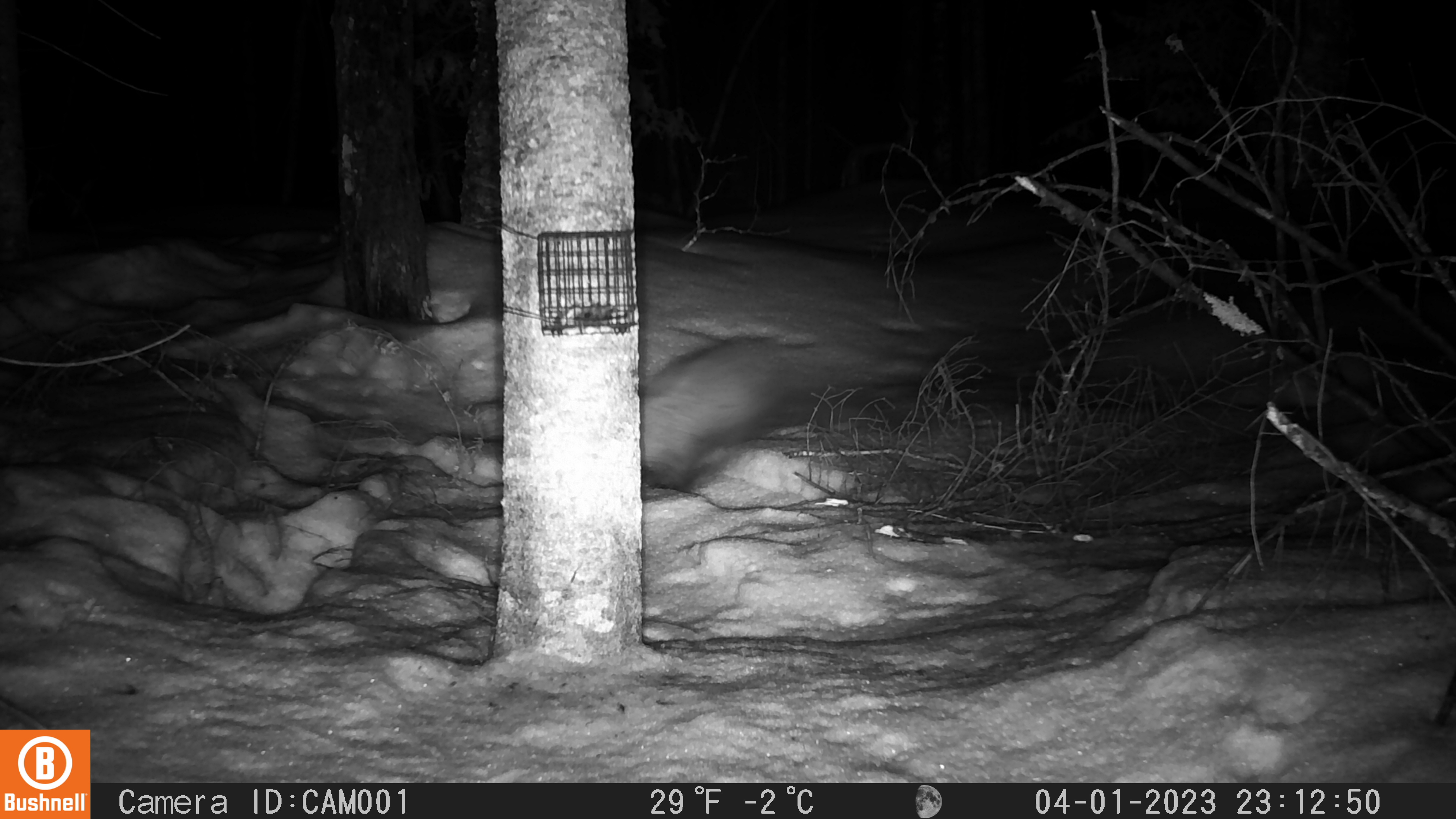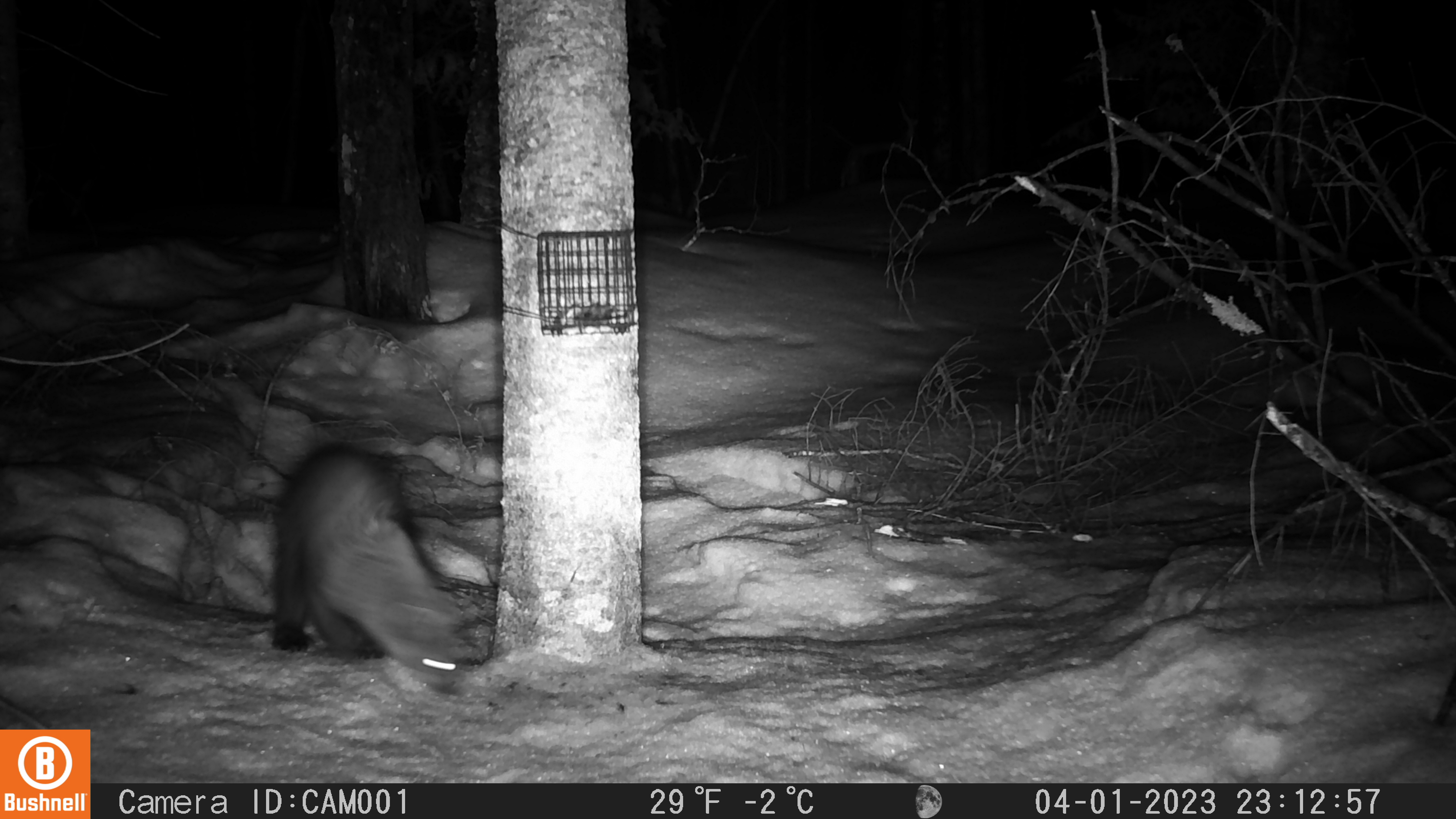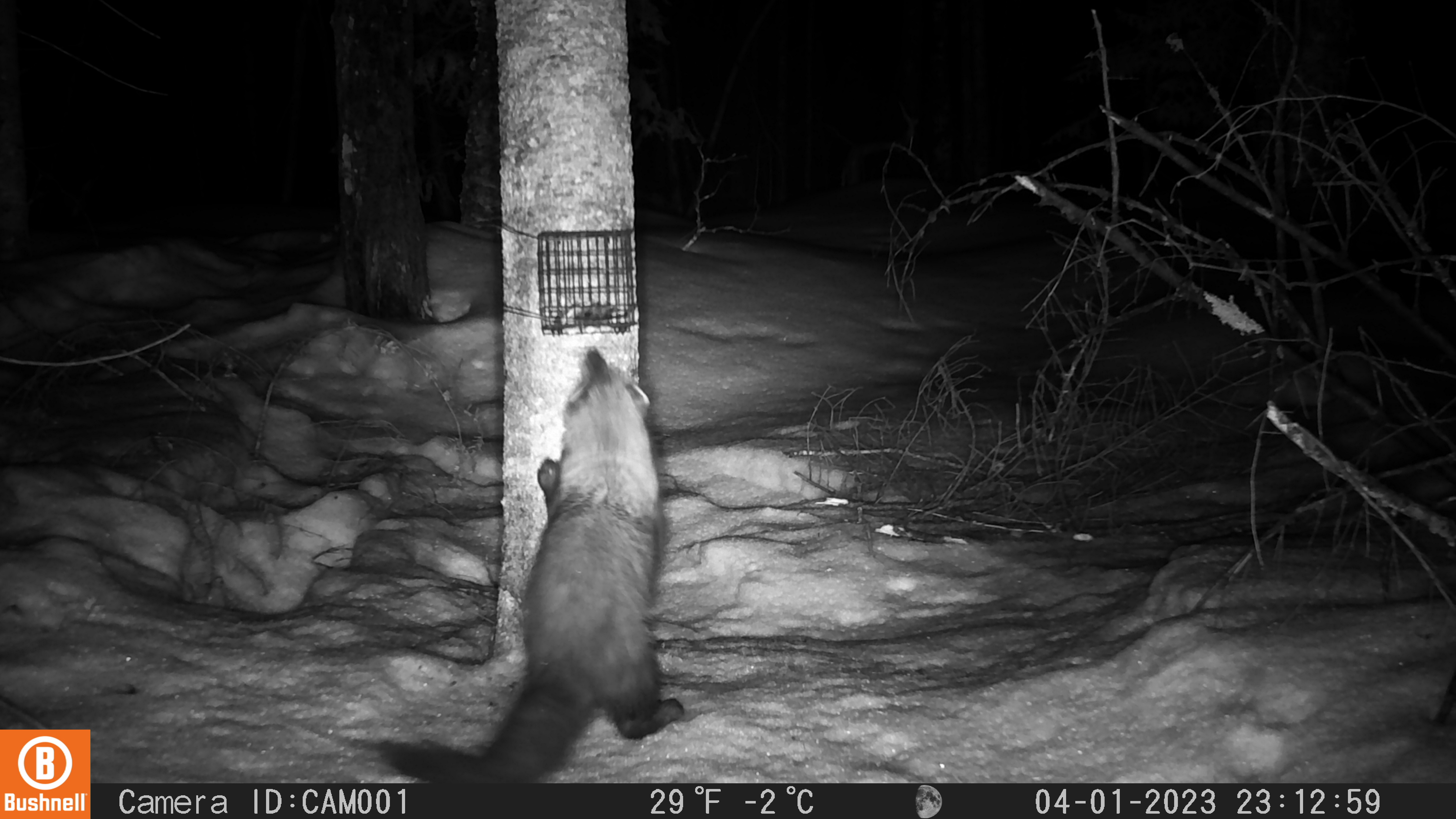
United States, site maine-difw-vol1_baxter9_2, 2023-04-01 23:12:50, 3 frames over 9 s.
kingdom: Animalia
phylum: Chordata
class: Mammalia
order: Carnivora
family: Mustelidae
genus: Pekania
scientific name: Pekania pennanti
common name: fisher